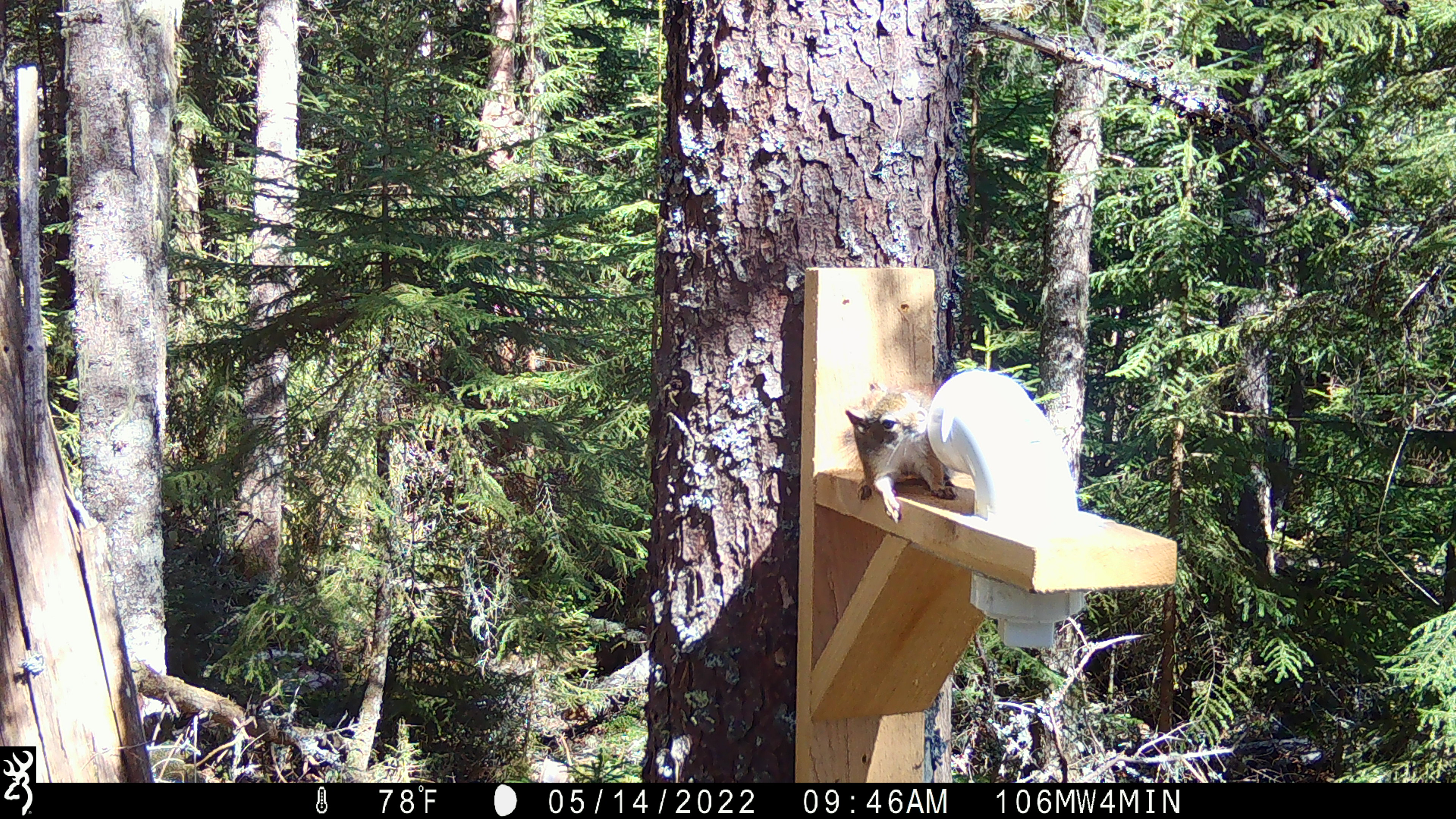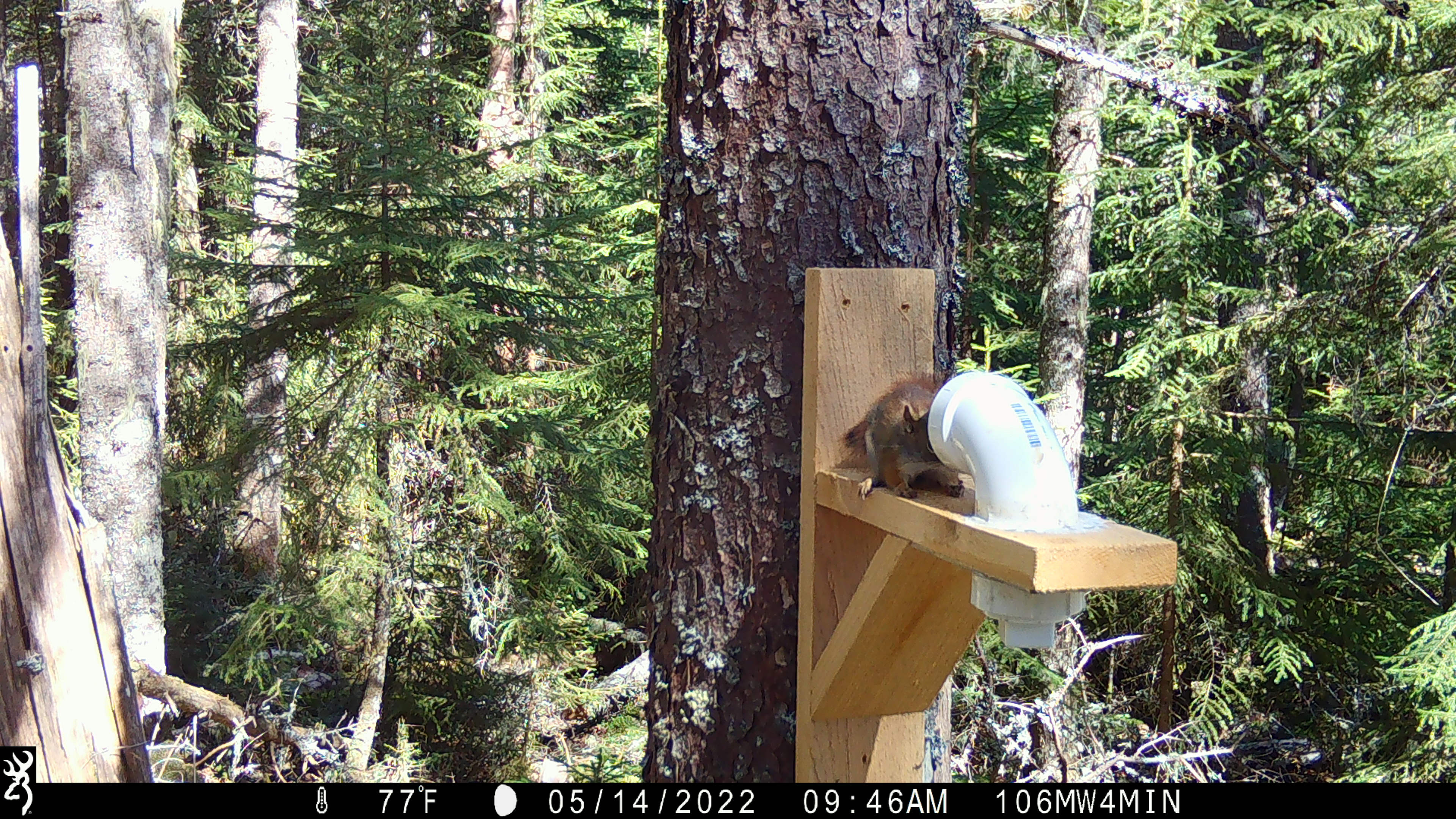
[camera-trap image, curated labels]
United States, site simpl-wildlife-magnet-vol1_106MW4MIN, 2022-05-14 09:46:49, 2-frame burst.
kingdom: Animalia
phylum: Chordata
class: Mammalia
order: Rodentia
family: Sciuridae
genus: Tamiasciurus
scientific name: Tamiasciurus hudsonicus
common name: red squirrel